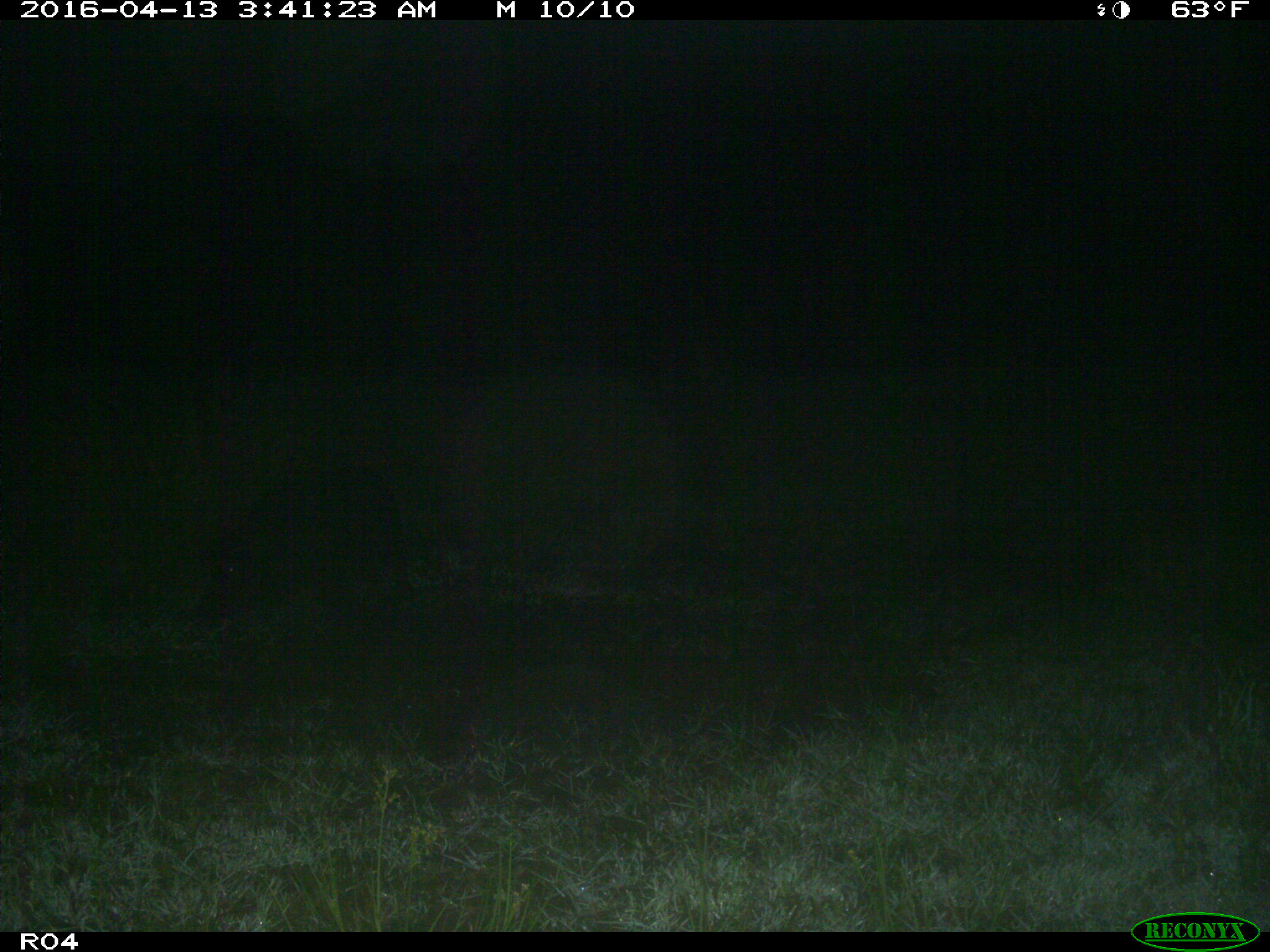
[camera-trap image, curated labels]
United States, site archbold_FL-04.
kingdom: Animalia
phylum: Chordata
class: Mammalia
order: Artiodactyla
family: Suidae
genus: Sus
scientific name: Sus scrofa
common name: wild boar